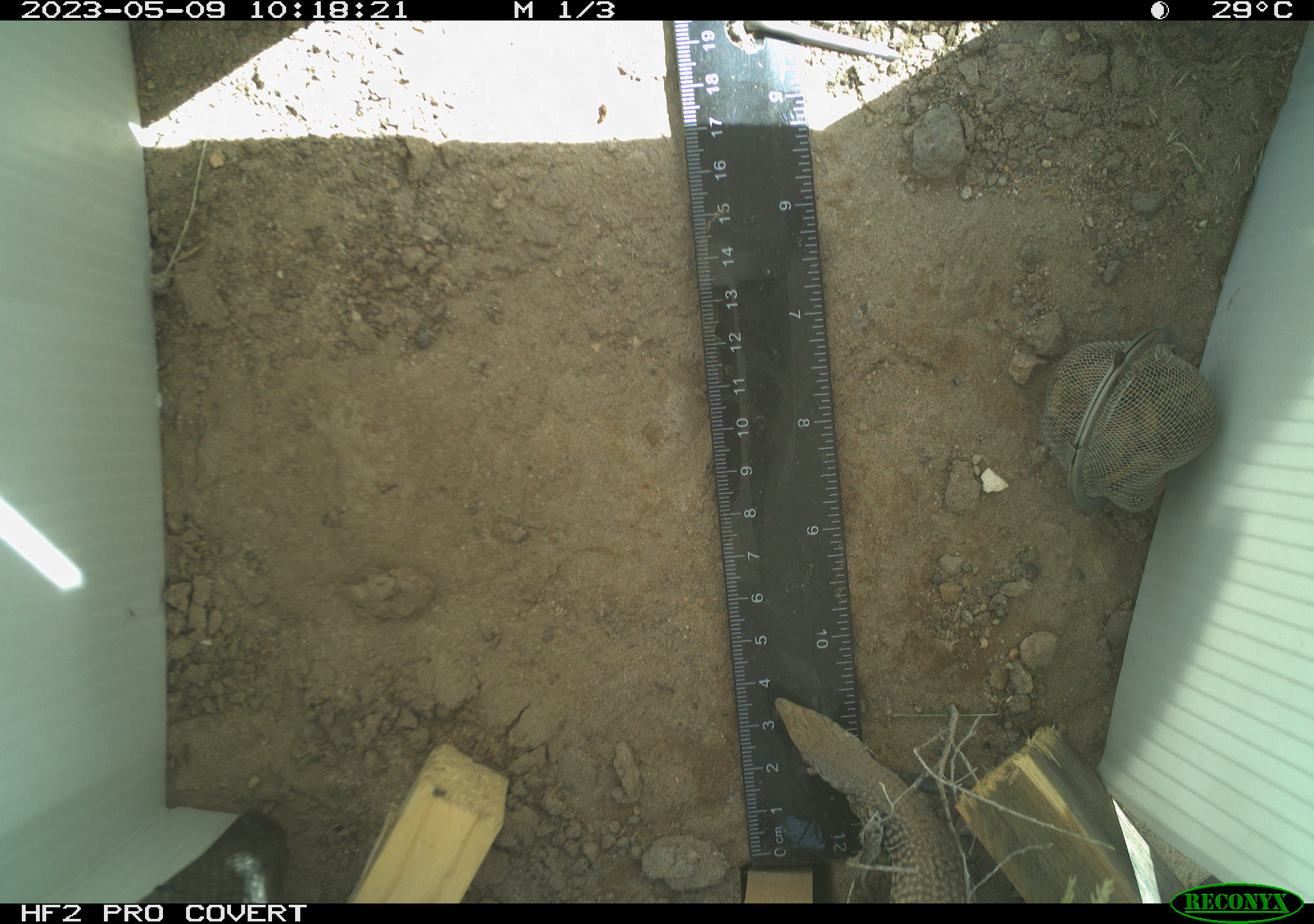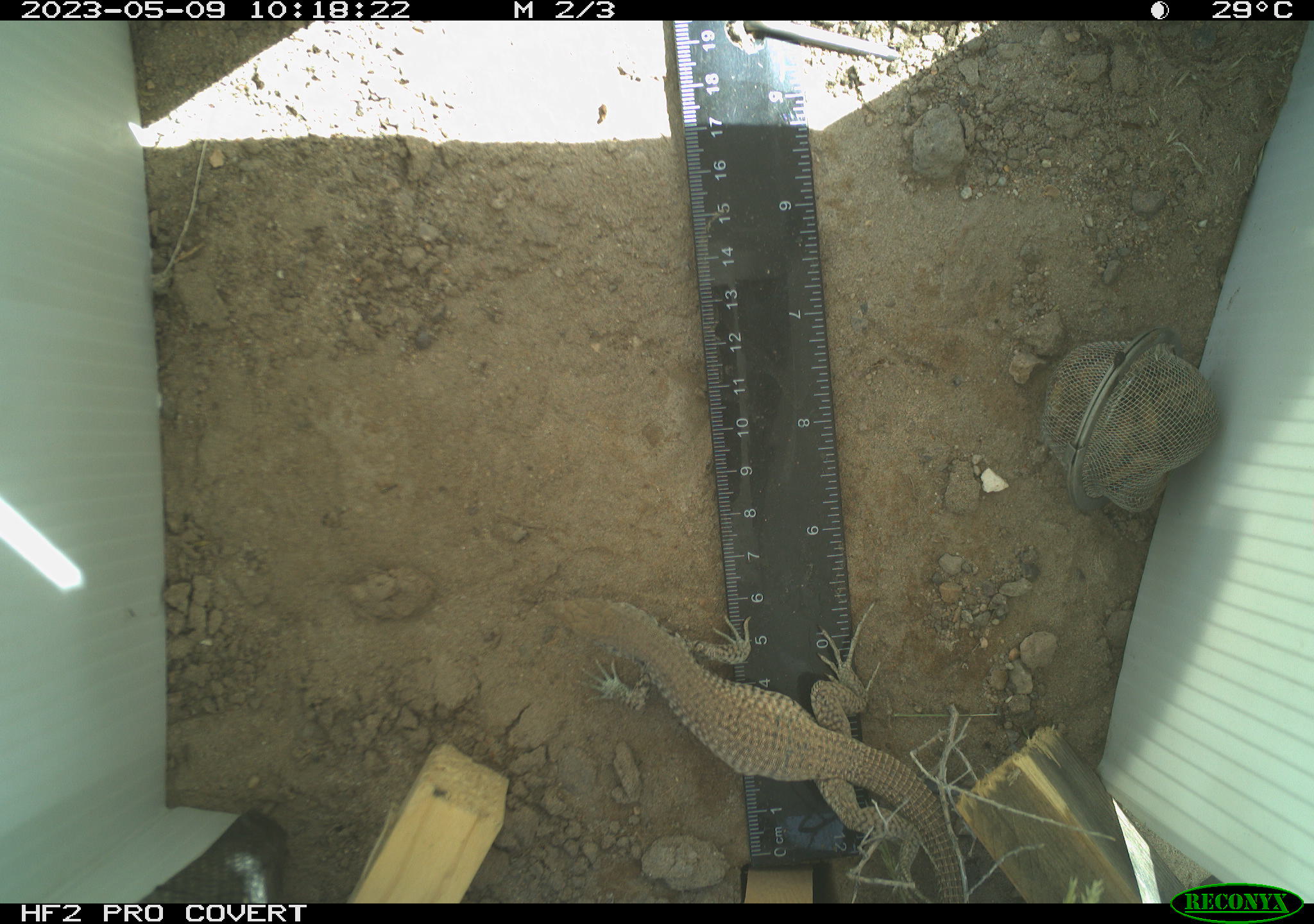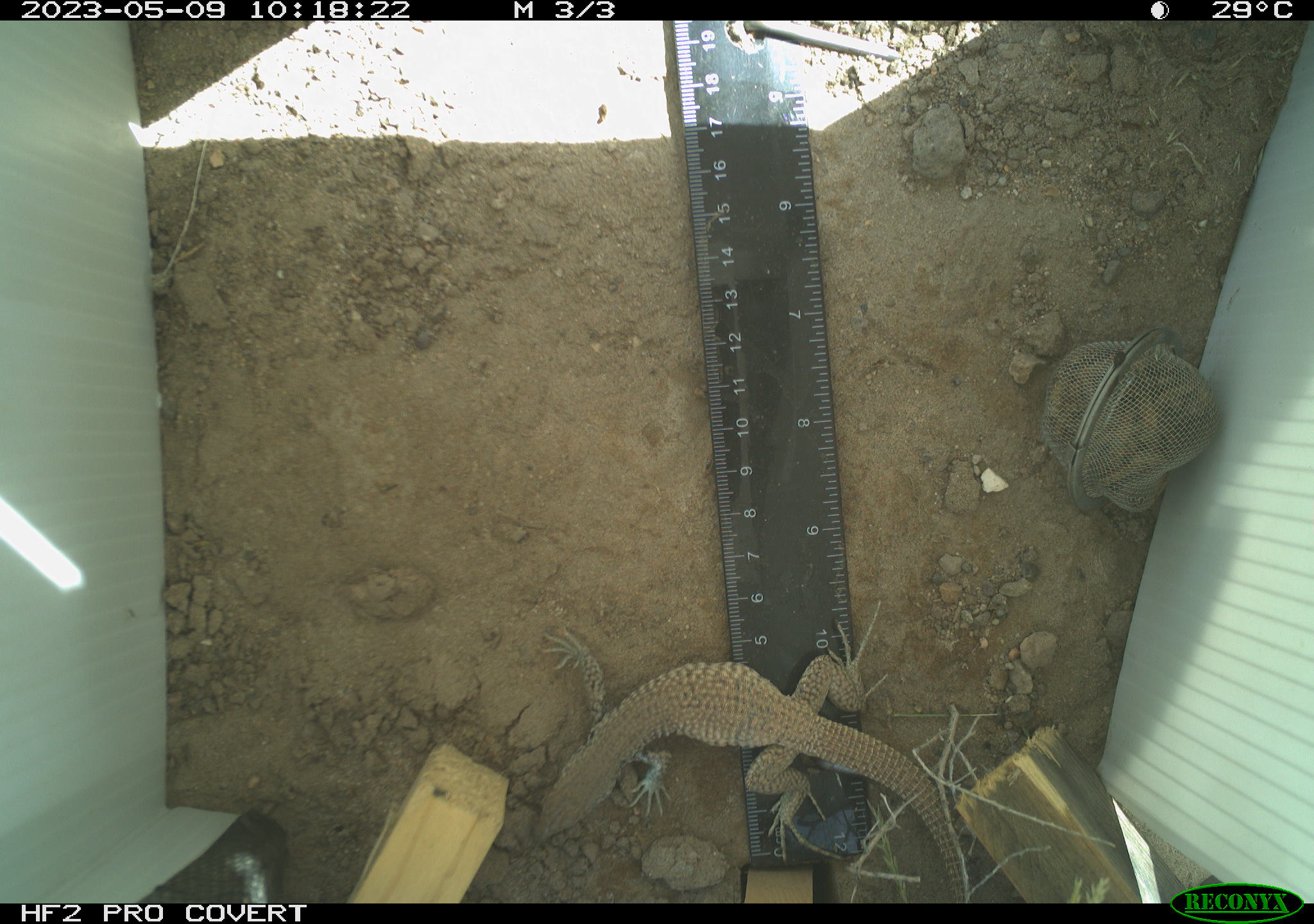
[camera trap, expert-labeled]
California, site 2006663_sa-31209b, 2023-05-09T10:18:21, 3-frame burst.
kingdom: Animalia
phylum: Chordata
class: Reptilia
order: Squamata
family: Teiidae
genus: Aspidoscelis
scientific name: Aspidoscelis tigris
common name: western whiptail